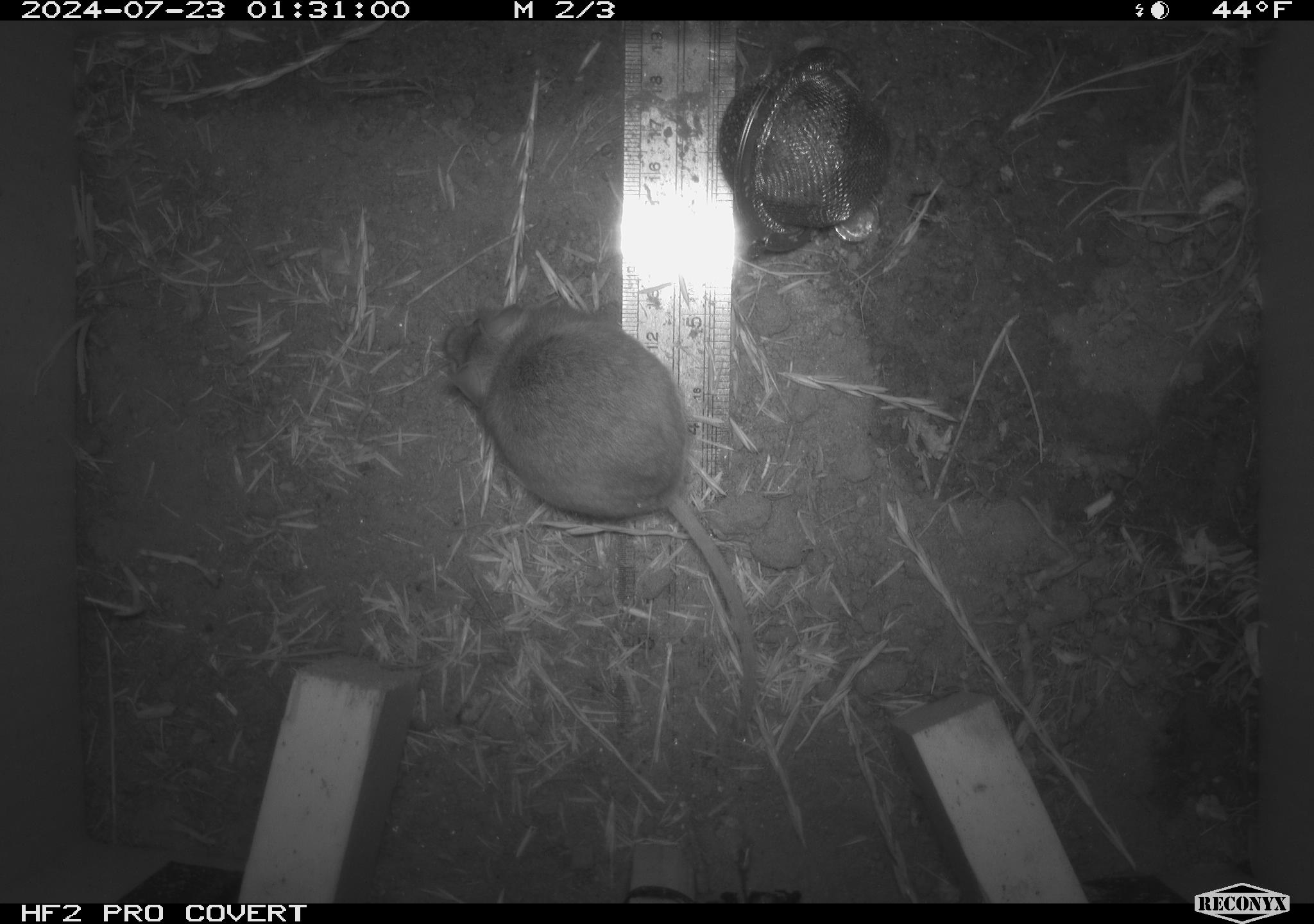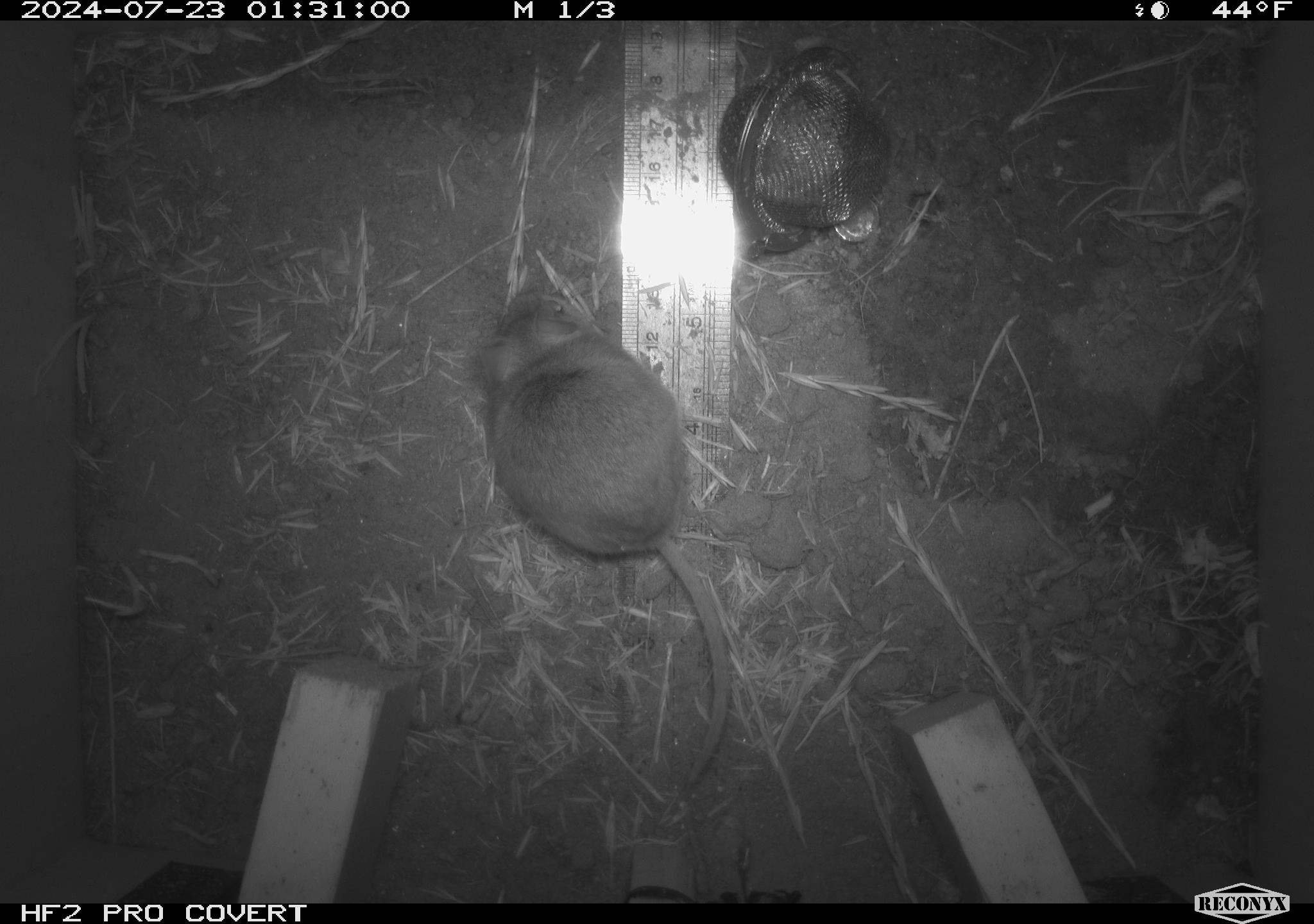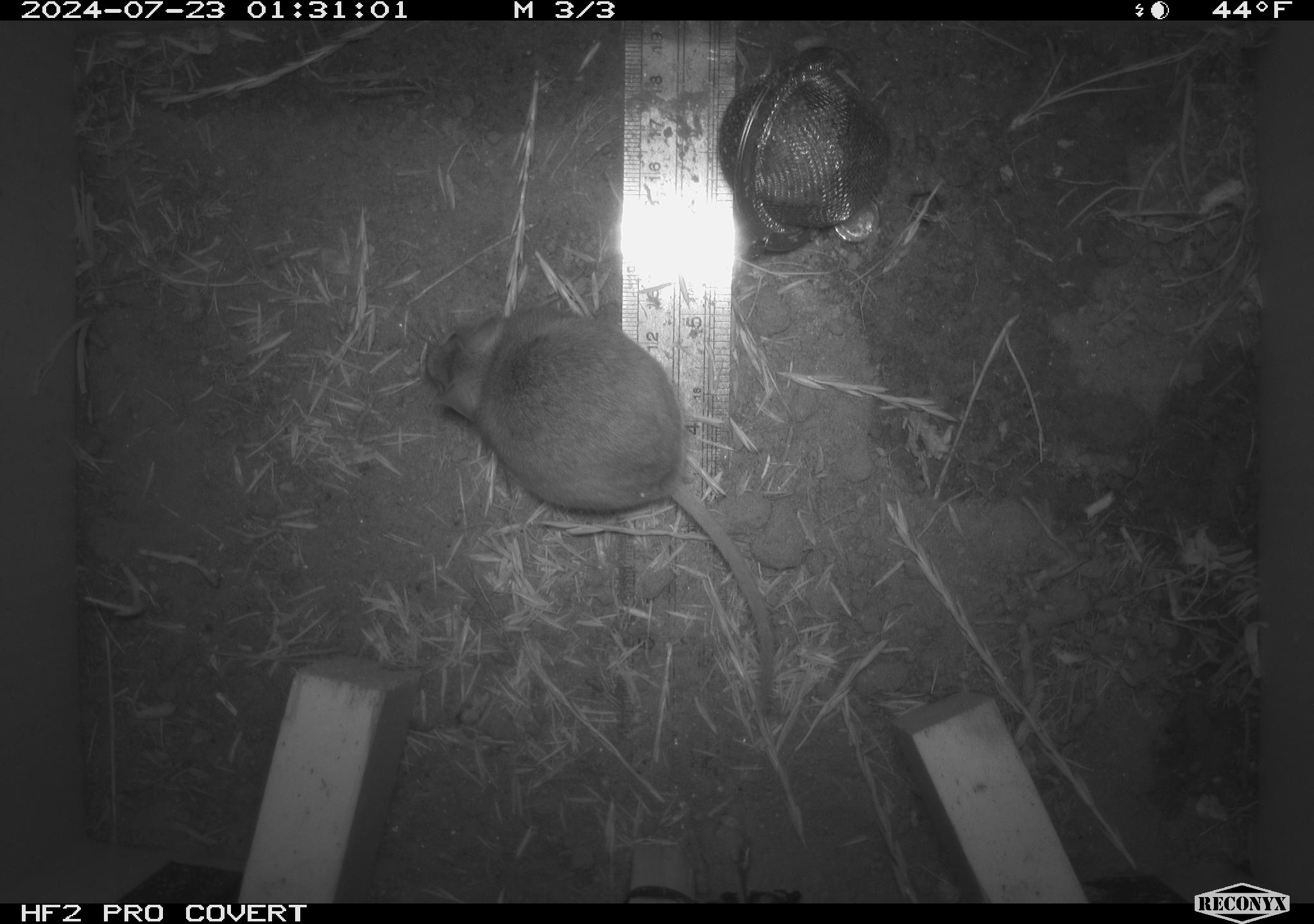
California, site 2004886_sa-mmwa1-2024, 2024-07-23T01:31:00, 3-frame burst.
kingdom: Animalia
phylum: Chordata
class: Mammalia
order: Rodentia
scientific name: Rodentia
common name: mouse species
Mouse species (Rodentia).